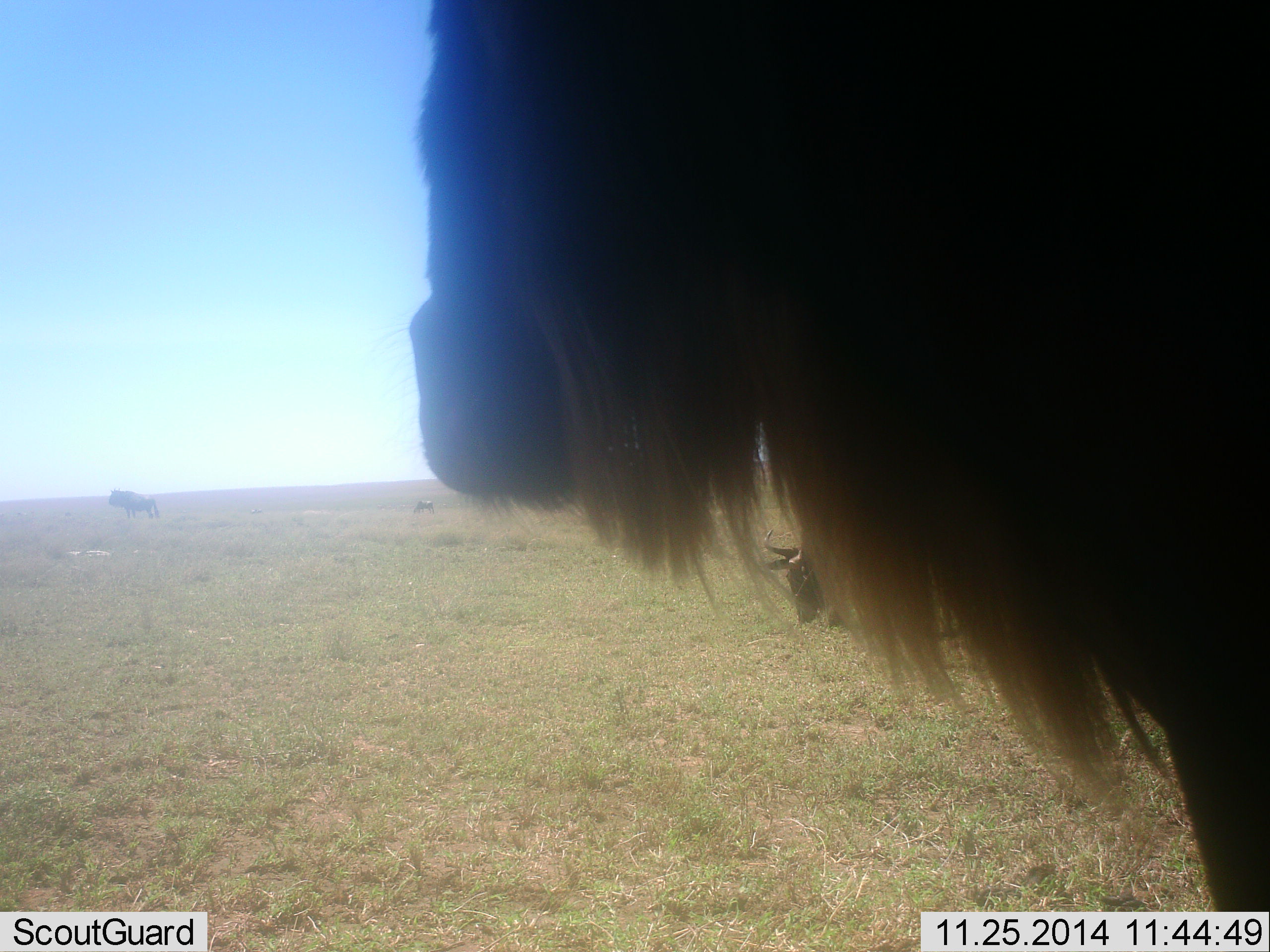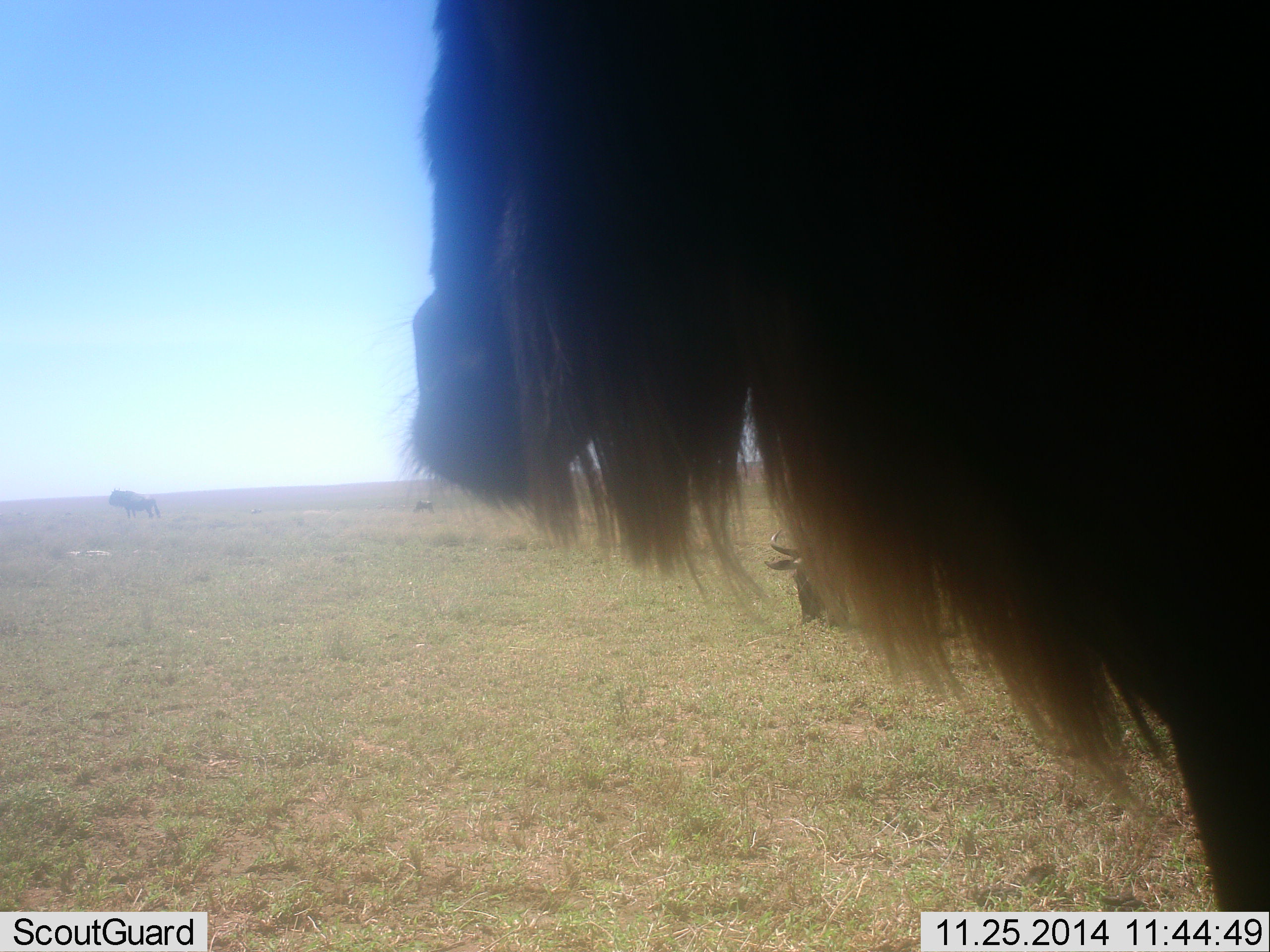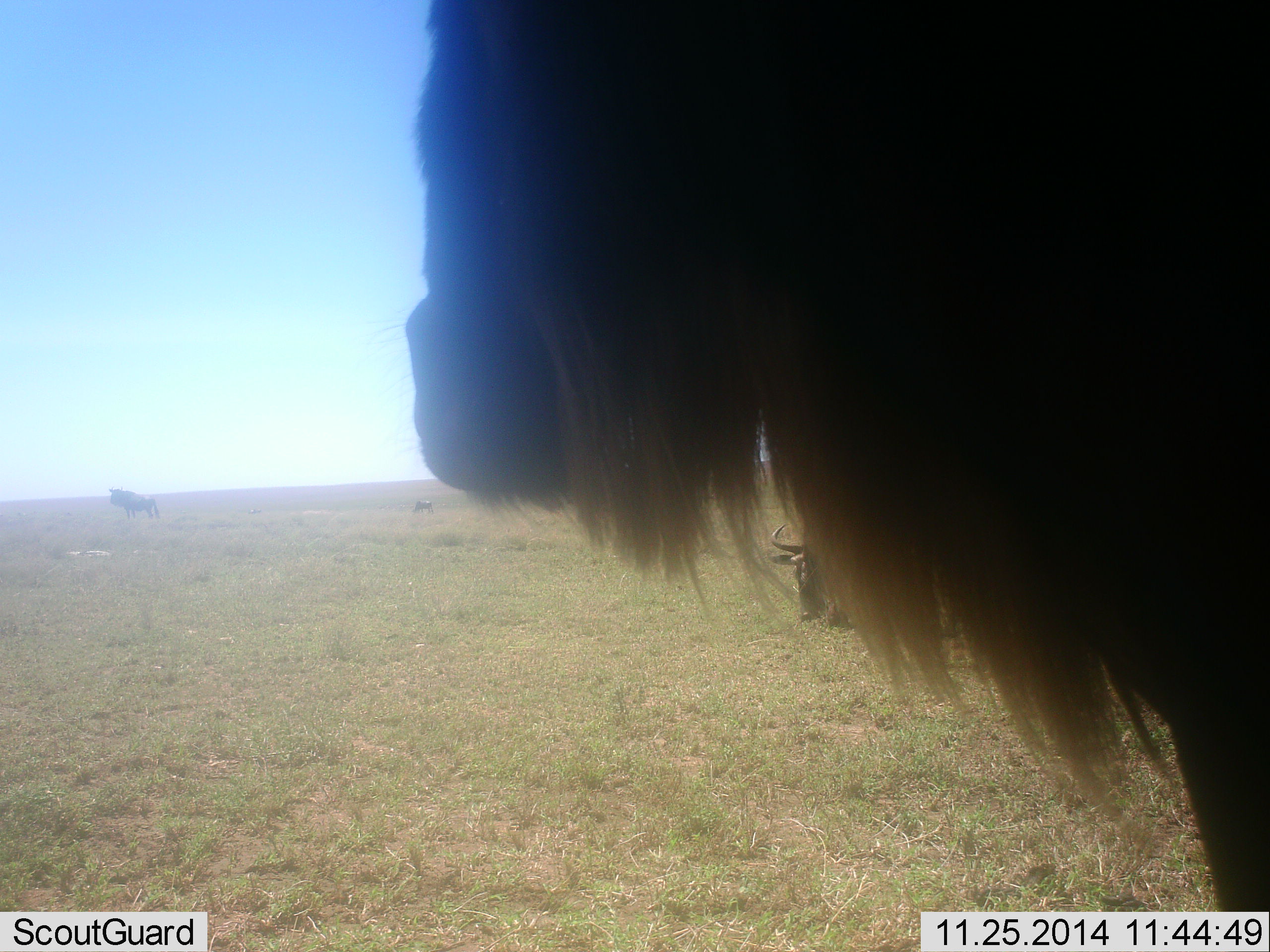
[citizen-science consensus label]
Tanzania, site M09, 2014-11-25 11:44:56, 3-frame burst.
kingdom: Animalia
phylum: Chordata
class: Mammalia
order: Artiodactyla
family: Bovidae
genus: Connochaetes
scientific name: Connochaetes taurinus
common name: blue wildebeest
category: wildebeest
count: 3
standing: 92%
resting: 25%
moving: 8%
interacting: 0%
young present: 8%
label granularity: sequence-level